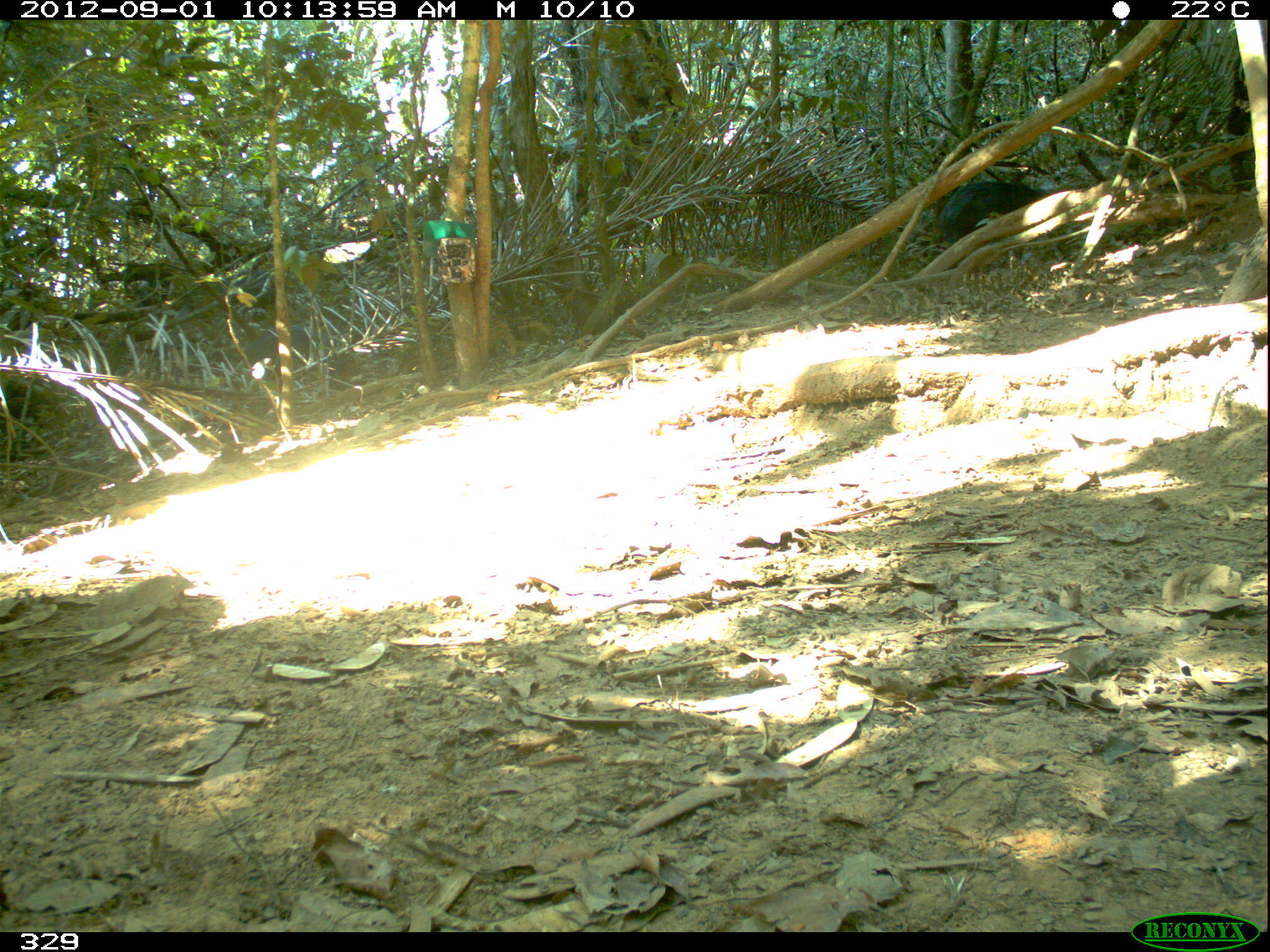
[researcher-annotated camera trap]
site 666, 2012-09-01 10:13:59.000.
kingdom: Animalia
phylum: Chordata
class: Mammalia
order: Artiodactyla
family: Tayassuidae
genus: Tayassu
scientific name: Tayassu pecari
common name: white-lipped peccary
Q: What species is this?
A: Tayassu pecari (white-lipped peccary).